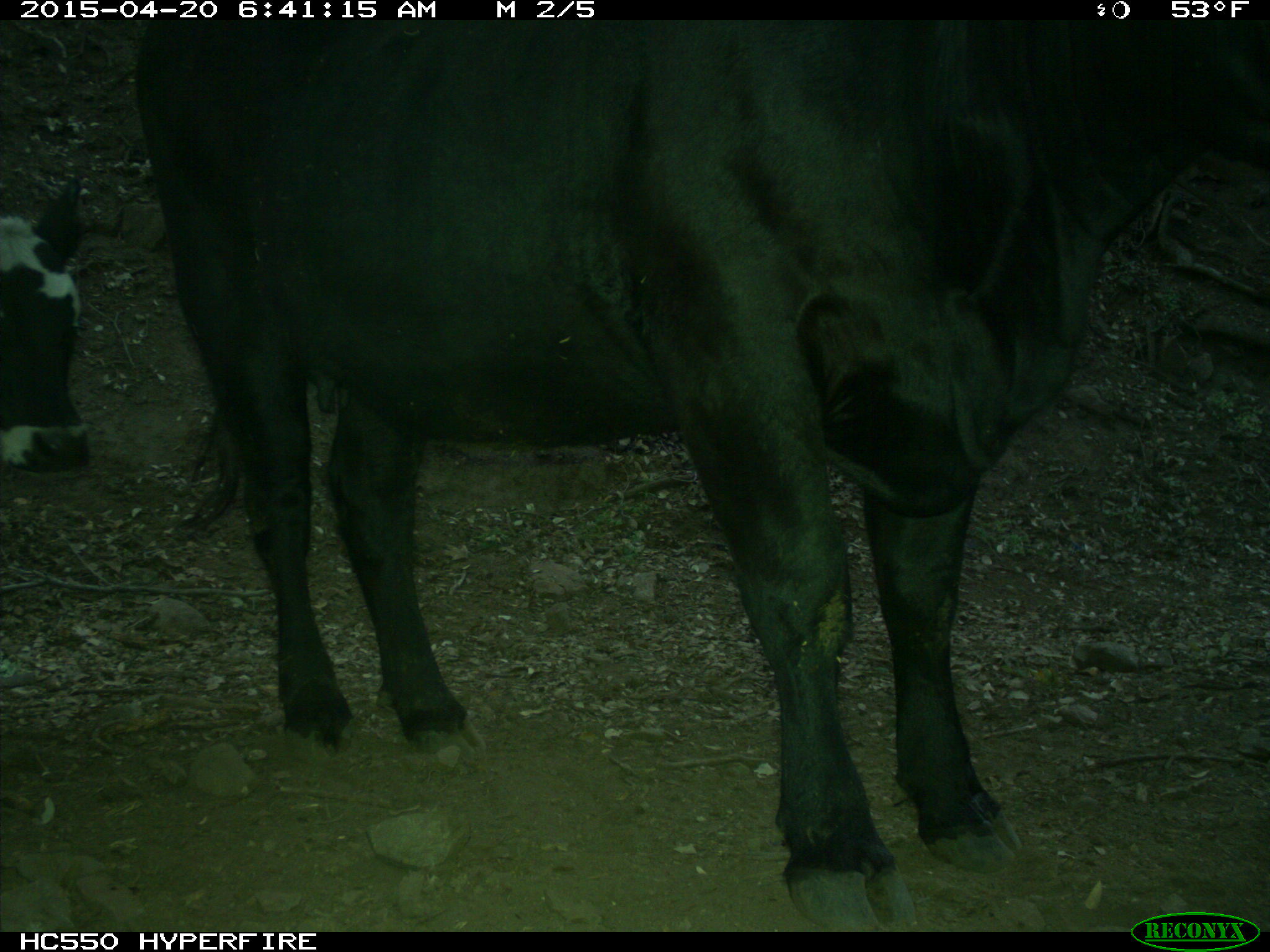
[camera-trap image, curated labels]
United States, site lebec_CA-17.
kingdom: Animalia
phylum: Chordata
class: Mammalia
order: Artiodactyla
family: Bovidae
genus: Bos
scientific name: Bos taurus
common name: domestic cow